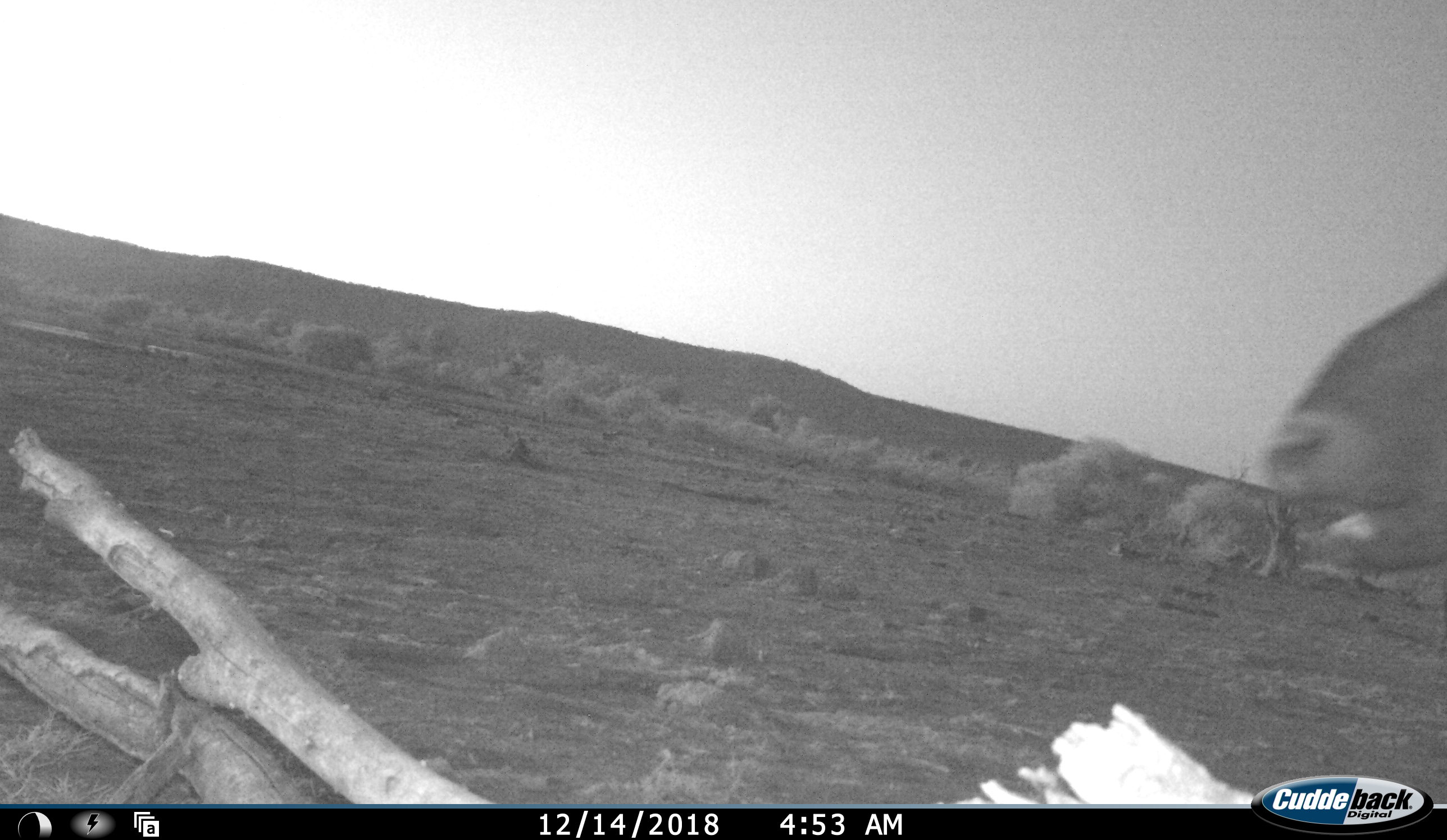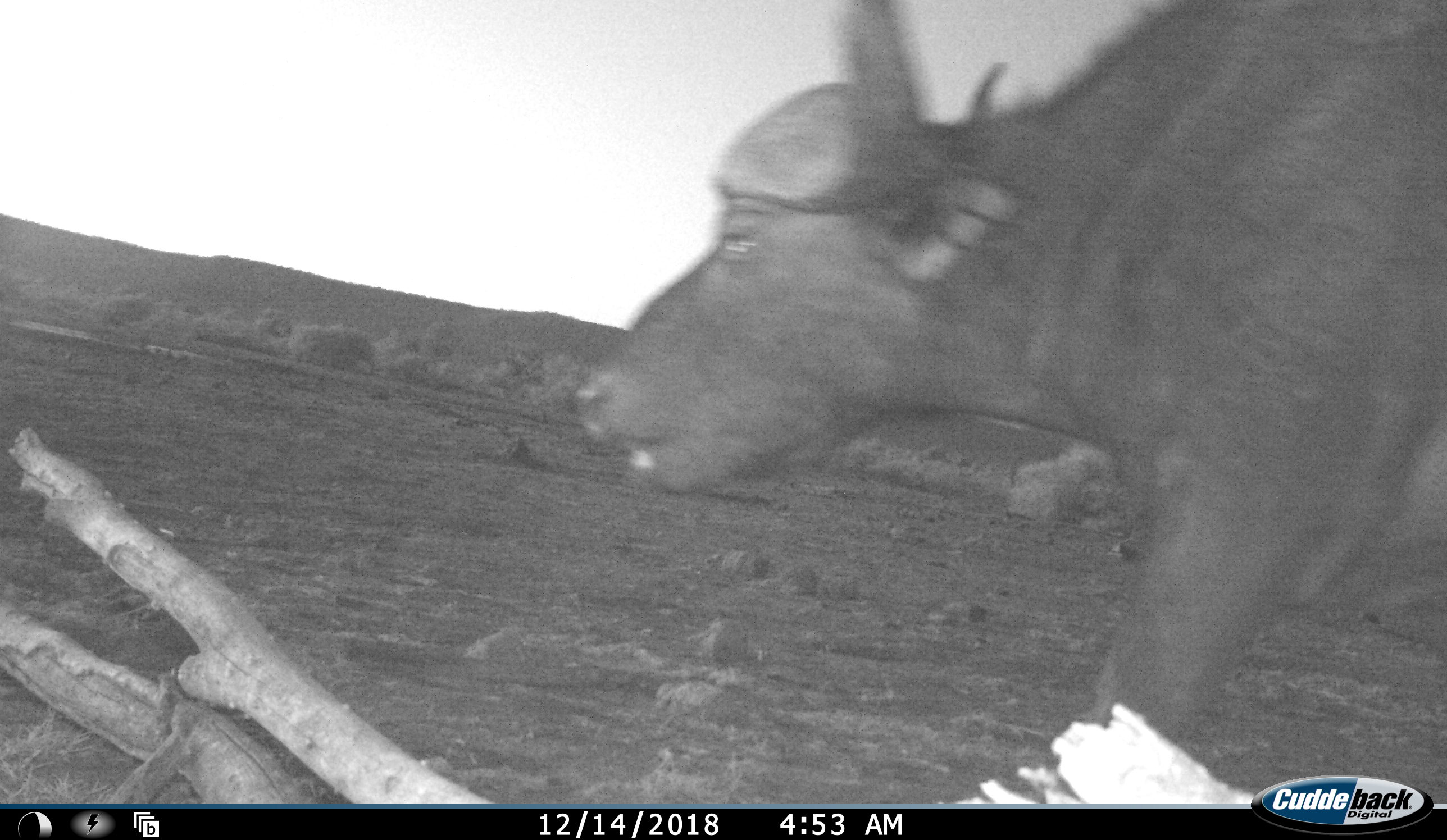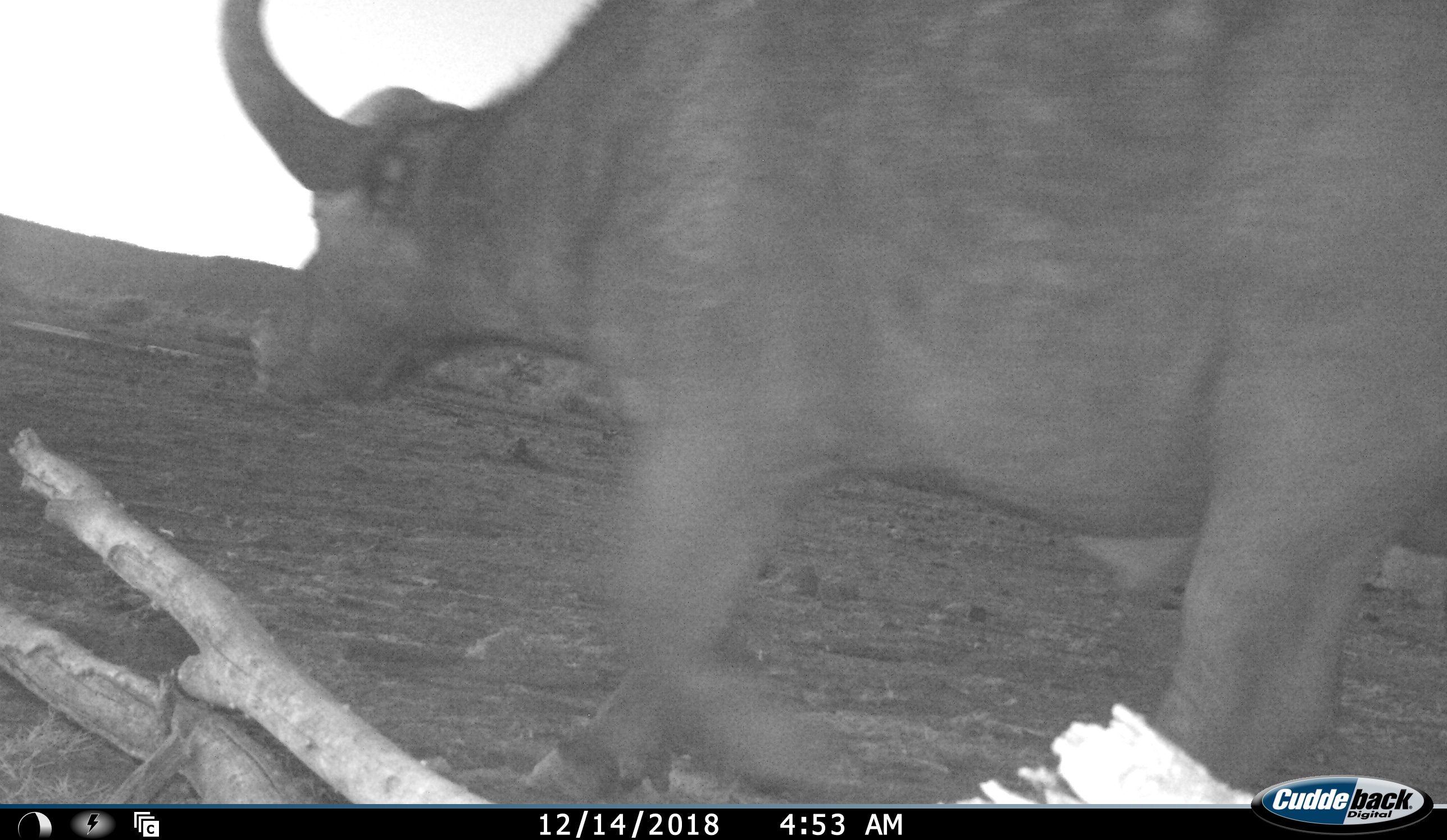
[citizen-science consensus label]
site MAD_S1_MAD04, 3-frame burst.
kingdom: Animalia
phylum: Chordata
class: Mammalia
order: Artiodactyla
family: Bovidae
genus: Syncerus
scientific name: Syncerus caffer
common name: african buffalo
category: buffalo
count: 1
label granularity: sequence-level